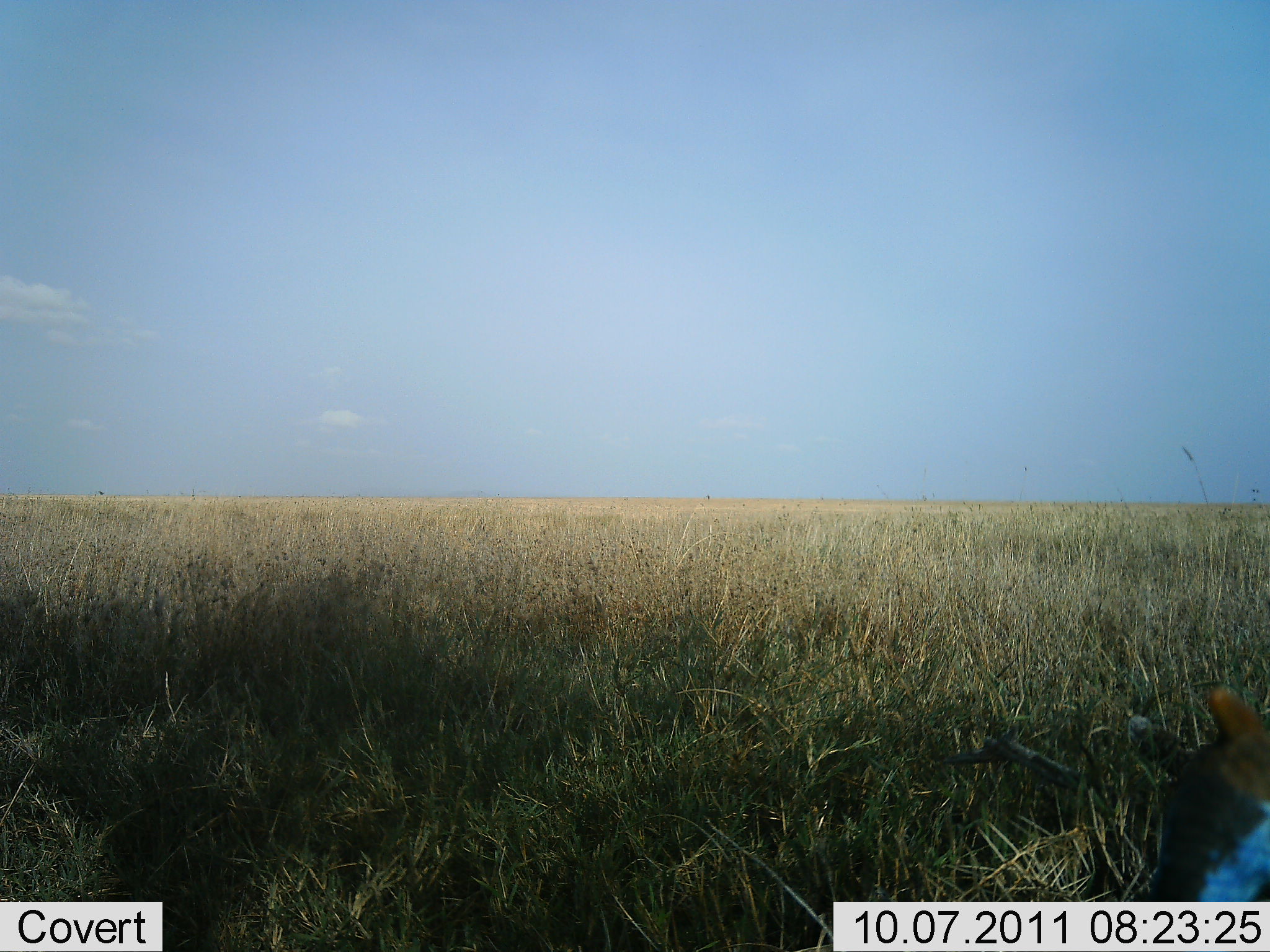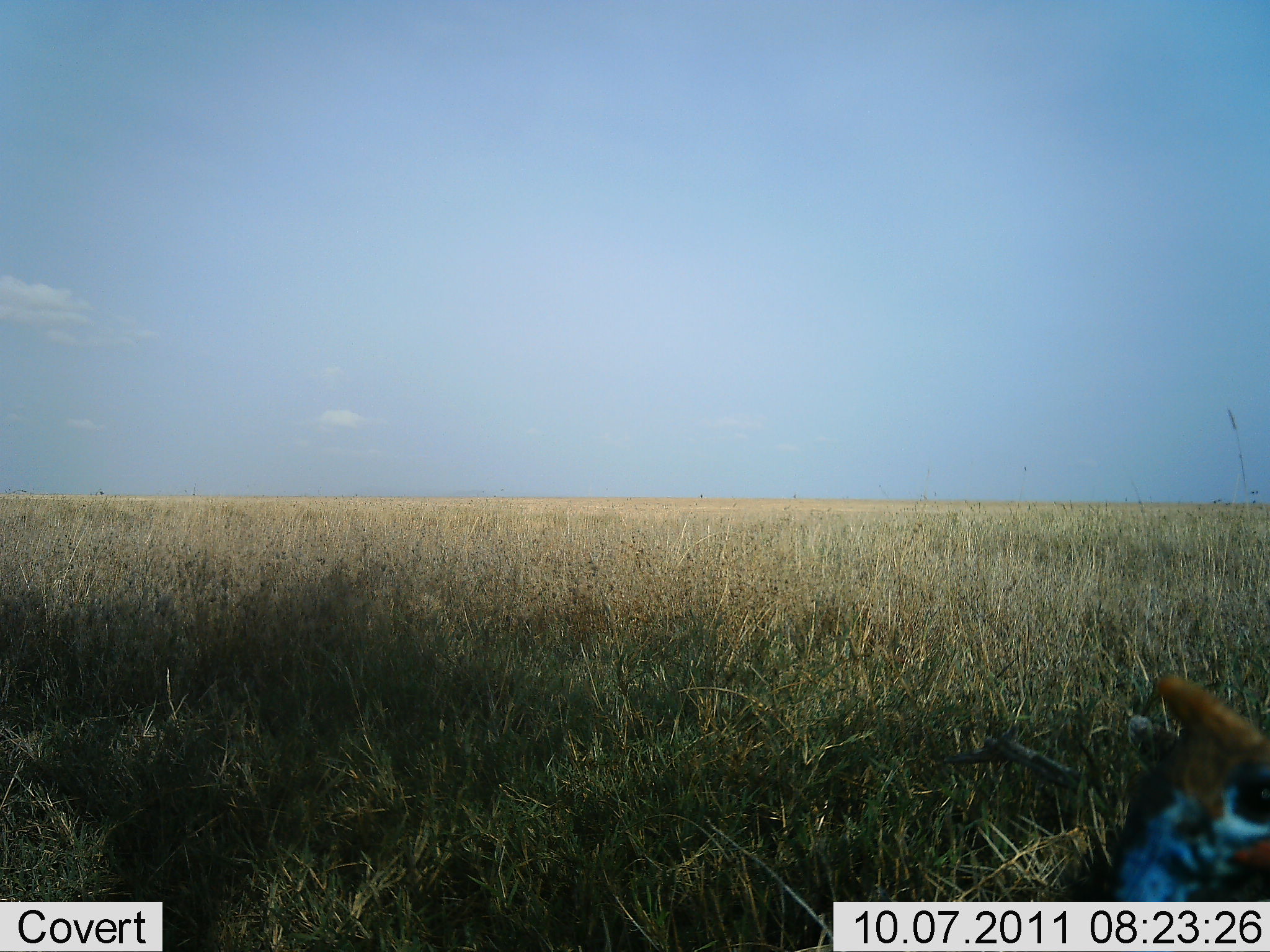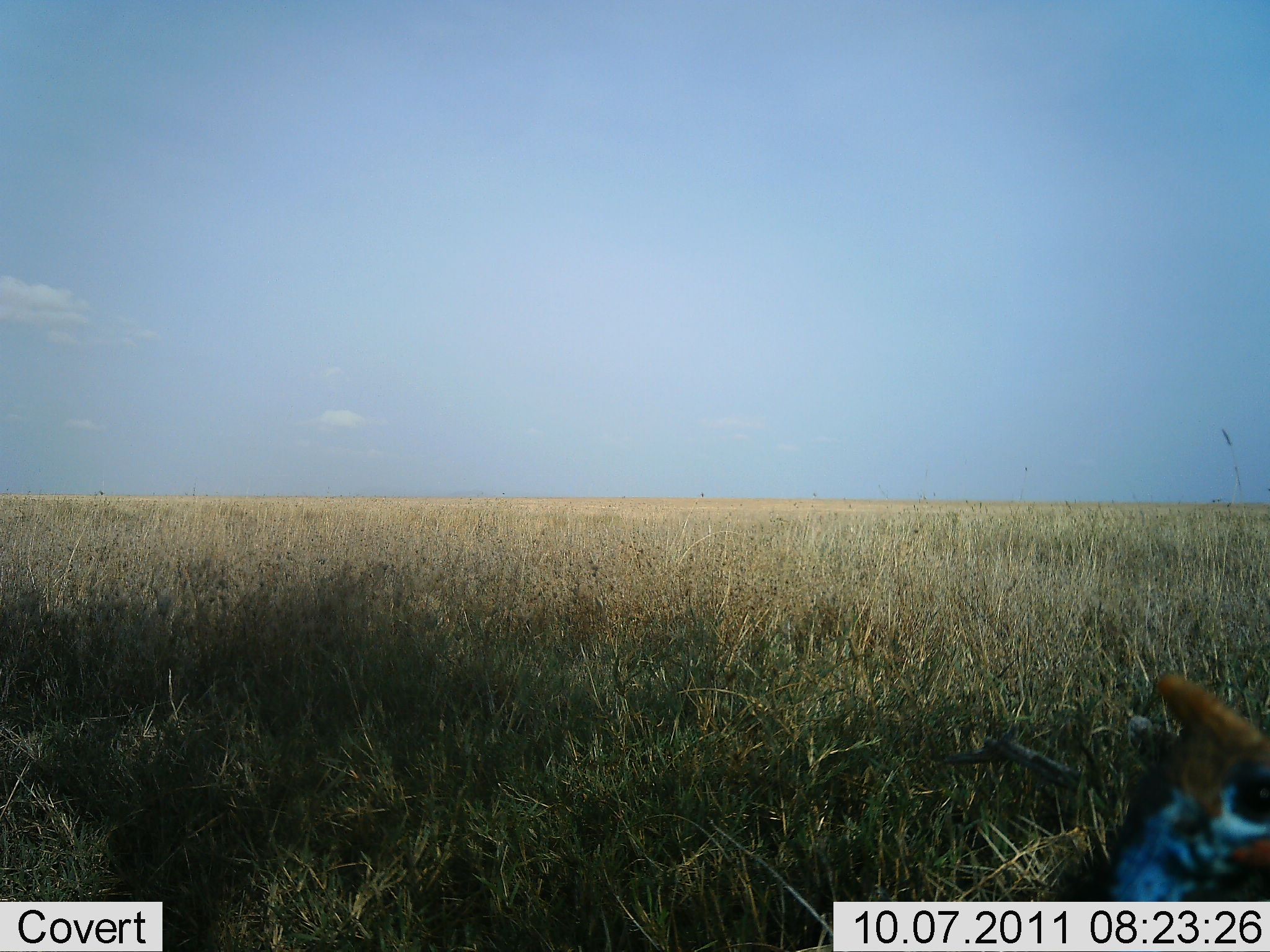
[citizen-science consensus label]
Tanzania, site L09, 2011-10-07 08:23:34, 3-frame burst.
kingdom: Animalia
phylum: Chordata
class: Aves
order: Galliformes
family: Numididae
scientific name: Numididae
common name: guinea fowl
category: guineafowl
Guineafowl (guinea fowl) (Numididae), count 1. Behavior (volunteer vote fractions): standing 38%, resting 0%, moving 62%, interacting 0%. Young present (vote fraction): 0%. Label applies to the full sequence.